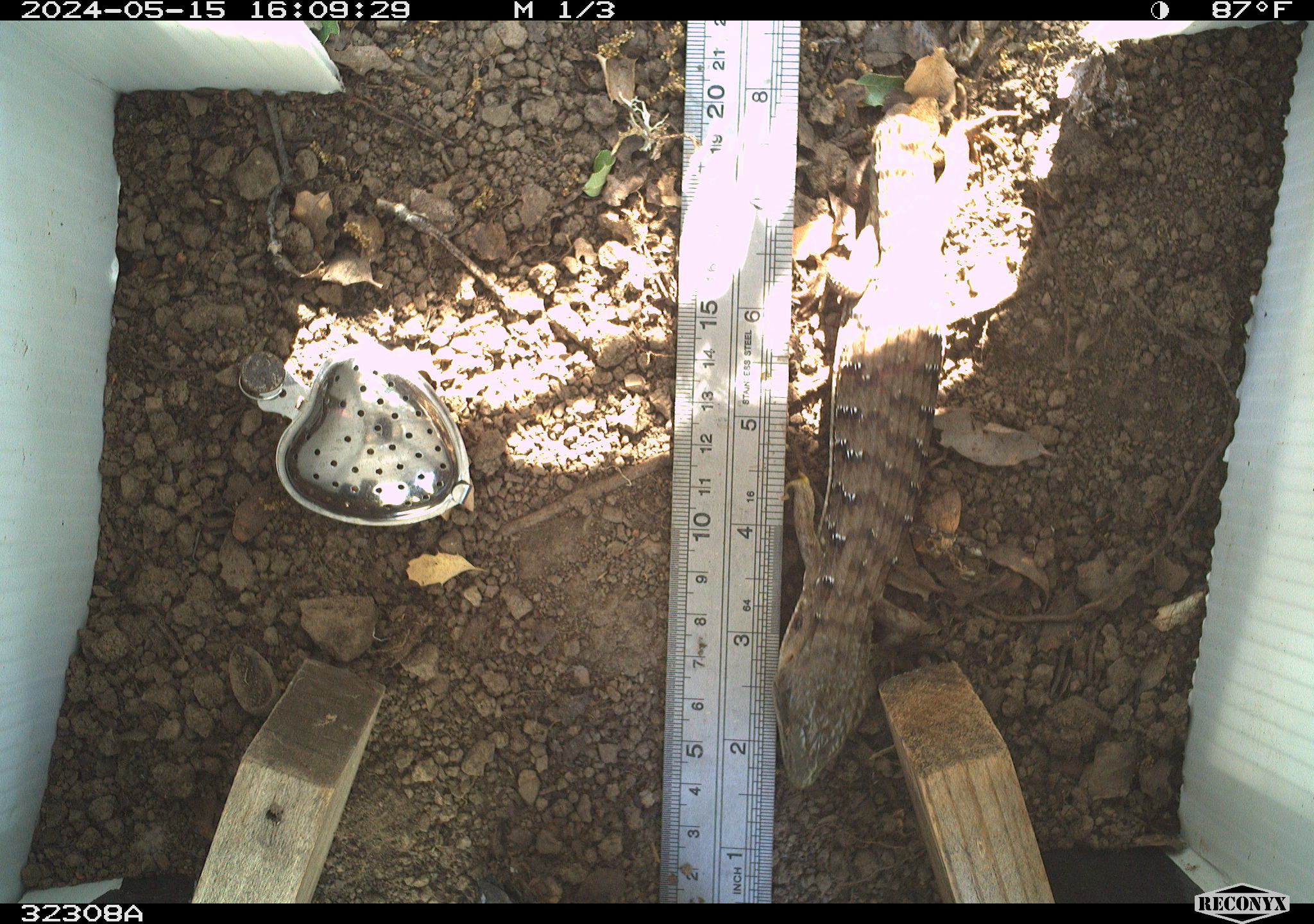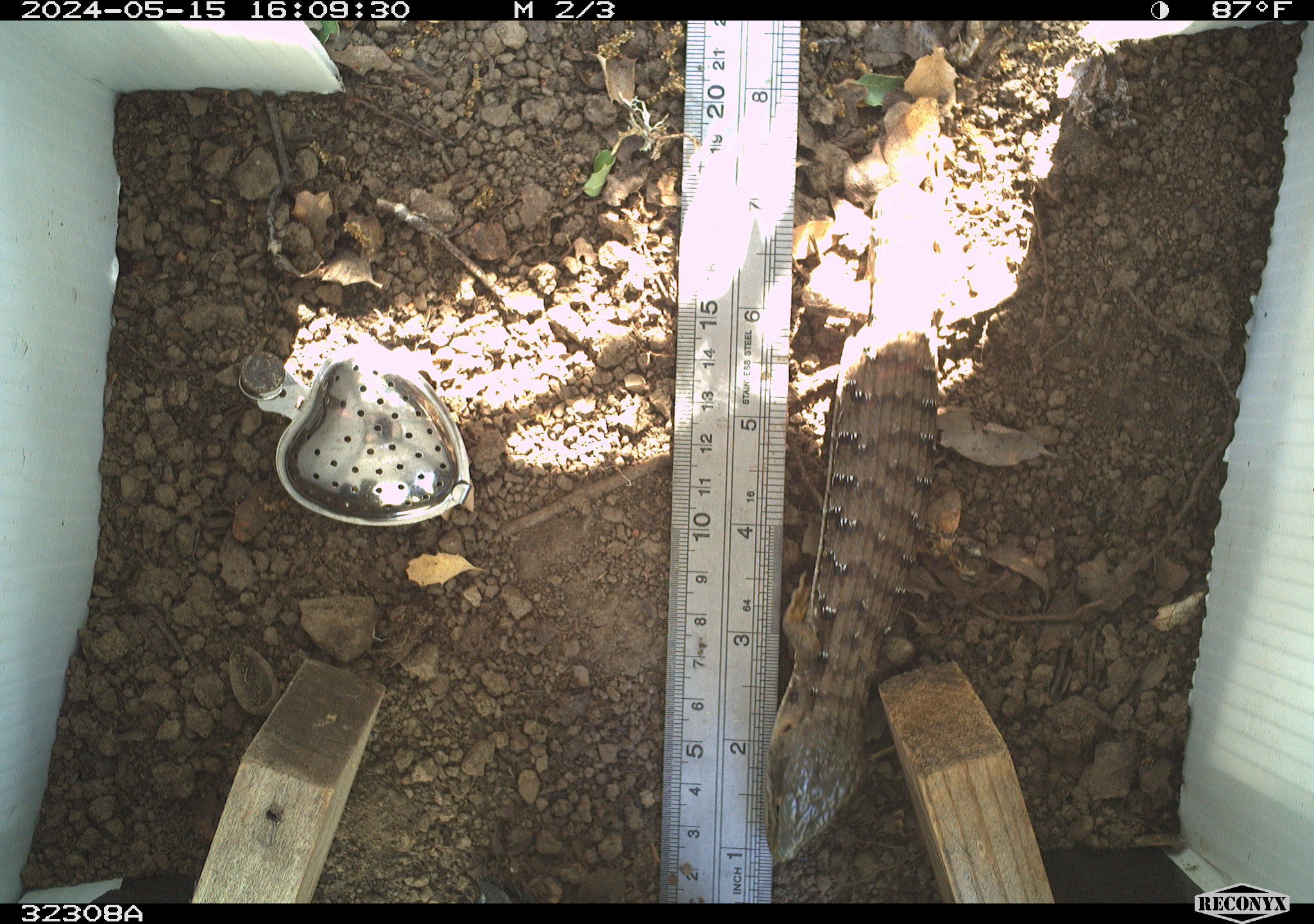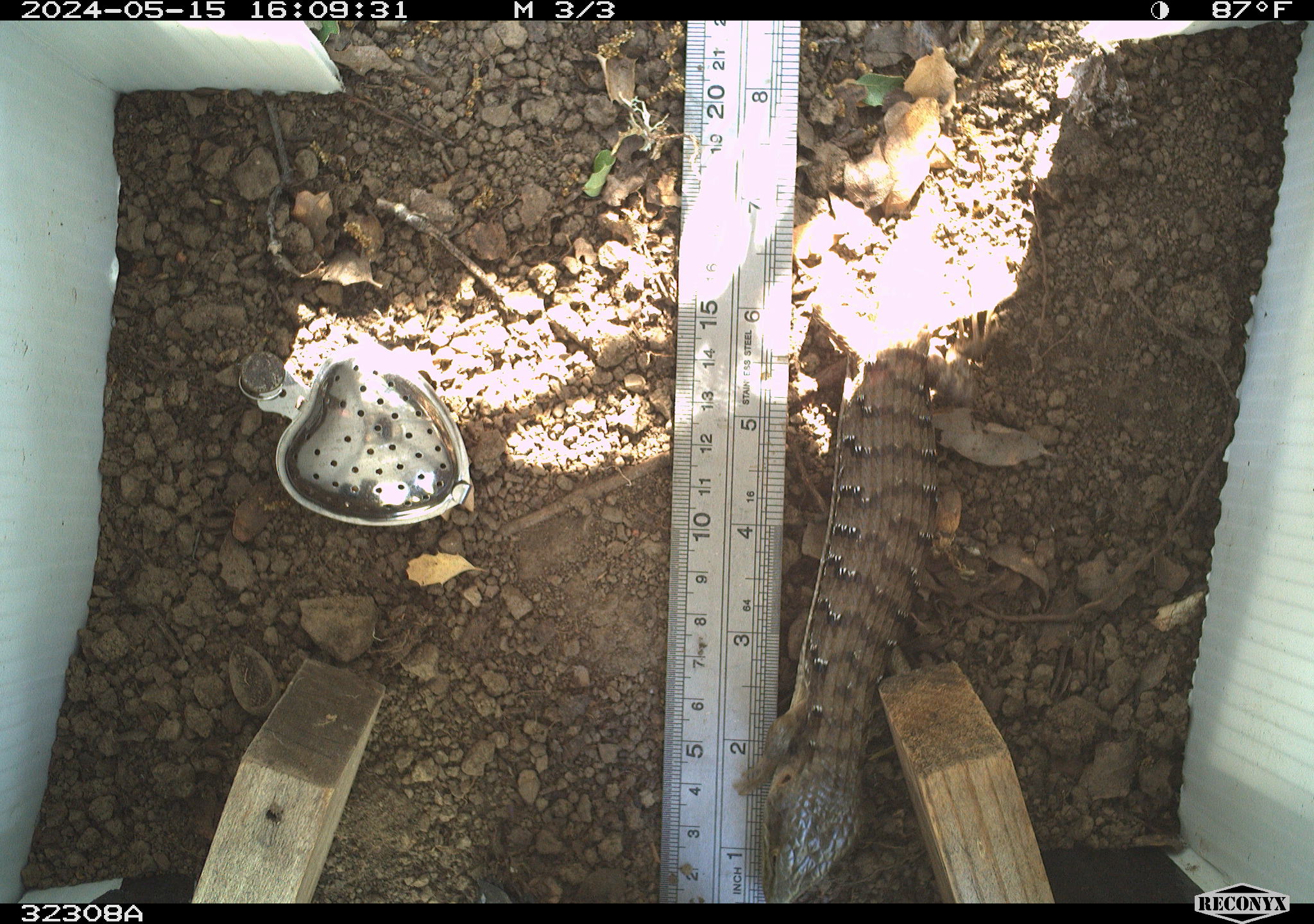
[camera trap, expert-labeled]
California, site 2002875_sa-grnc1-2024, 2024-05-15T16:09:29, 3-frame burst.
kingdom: Animalia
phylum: Chordata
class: Reptilia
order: Squamata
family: Anguidae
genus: Elgaria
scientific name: Elgaria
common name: alligator lizards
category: elgaria species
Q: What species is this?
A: Elgaria species (alligator lizards) (Elgaria).